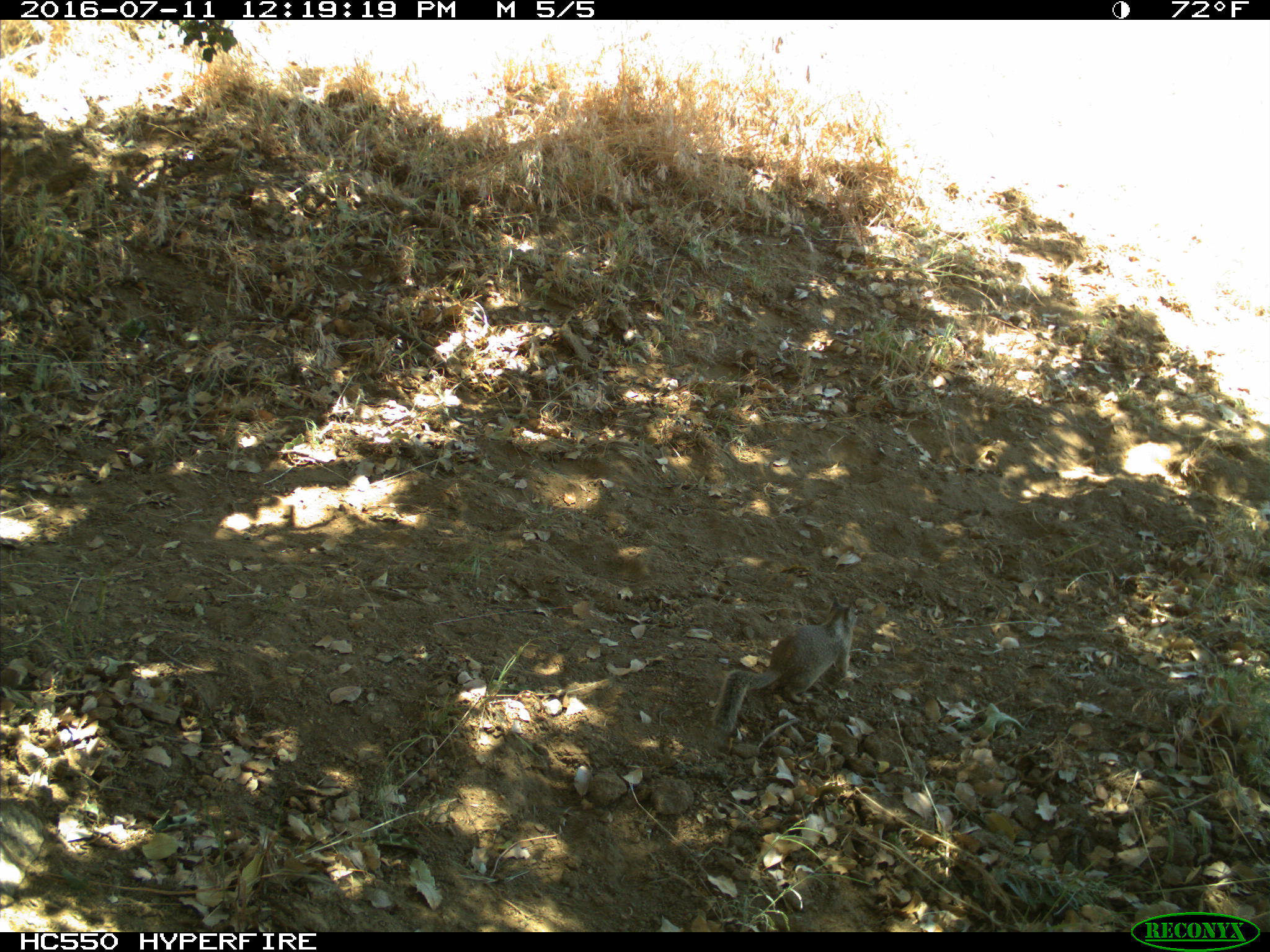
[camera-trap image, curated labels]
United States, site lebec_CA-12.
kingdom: Animalia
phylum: Chordata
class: Mammalia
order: Rodentia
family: Sciuridae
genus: Otospermophilus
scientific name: Otospermophilus beecheyi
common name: california ground squirrel